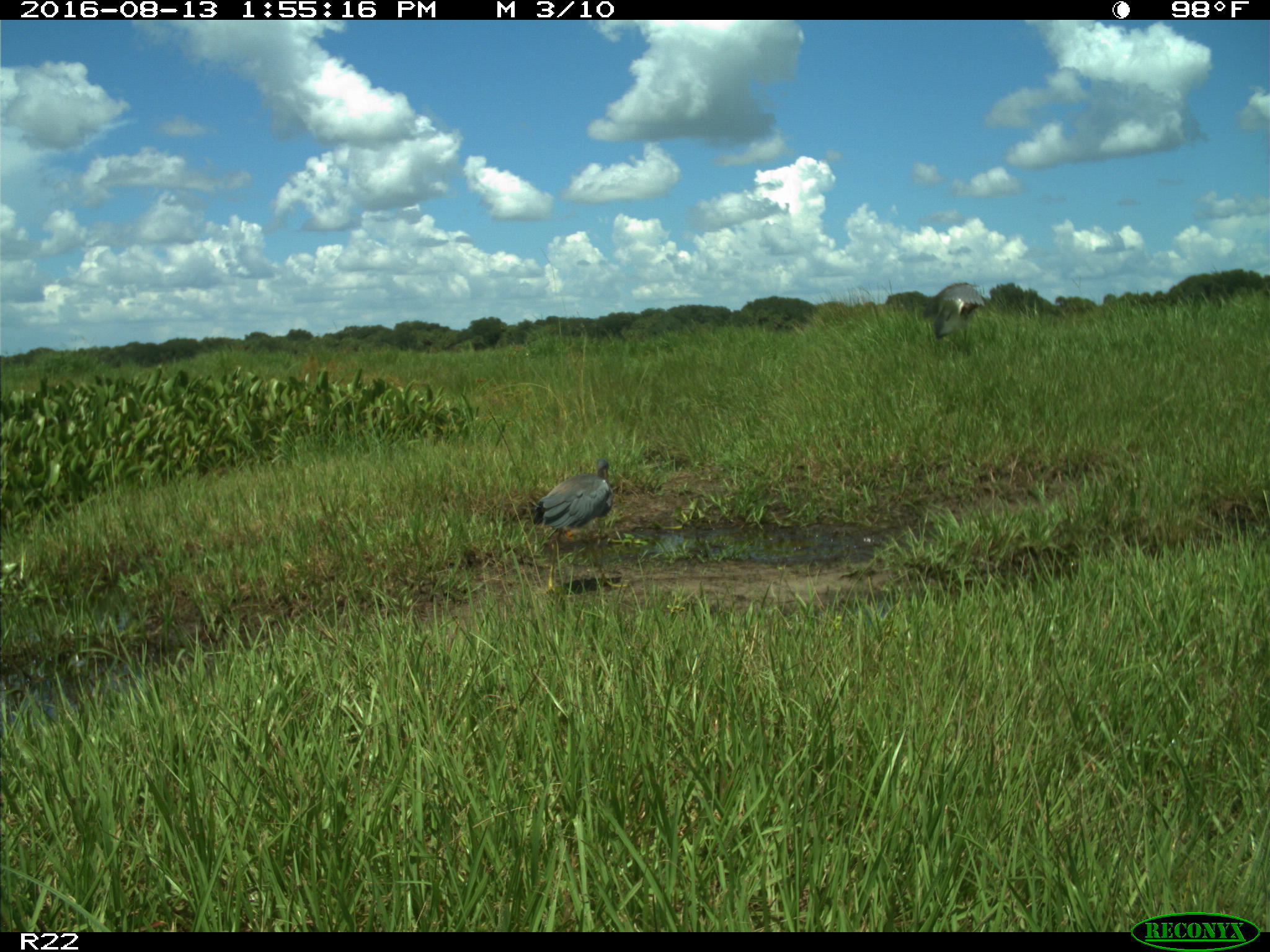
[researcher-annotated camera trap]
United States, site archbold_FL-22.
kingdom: Animalia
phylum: Chordata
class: Aves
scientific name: Aves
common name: birds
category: unidentified bird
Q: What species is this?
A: Unidentified bird (birds) (Aves).